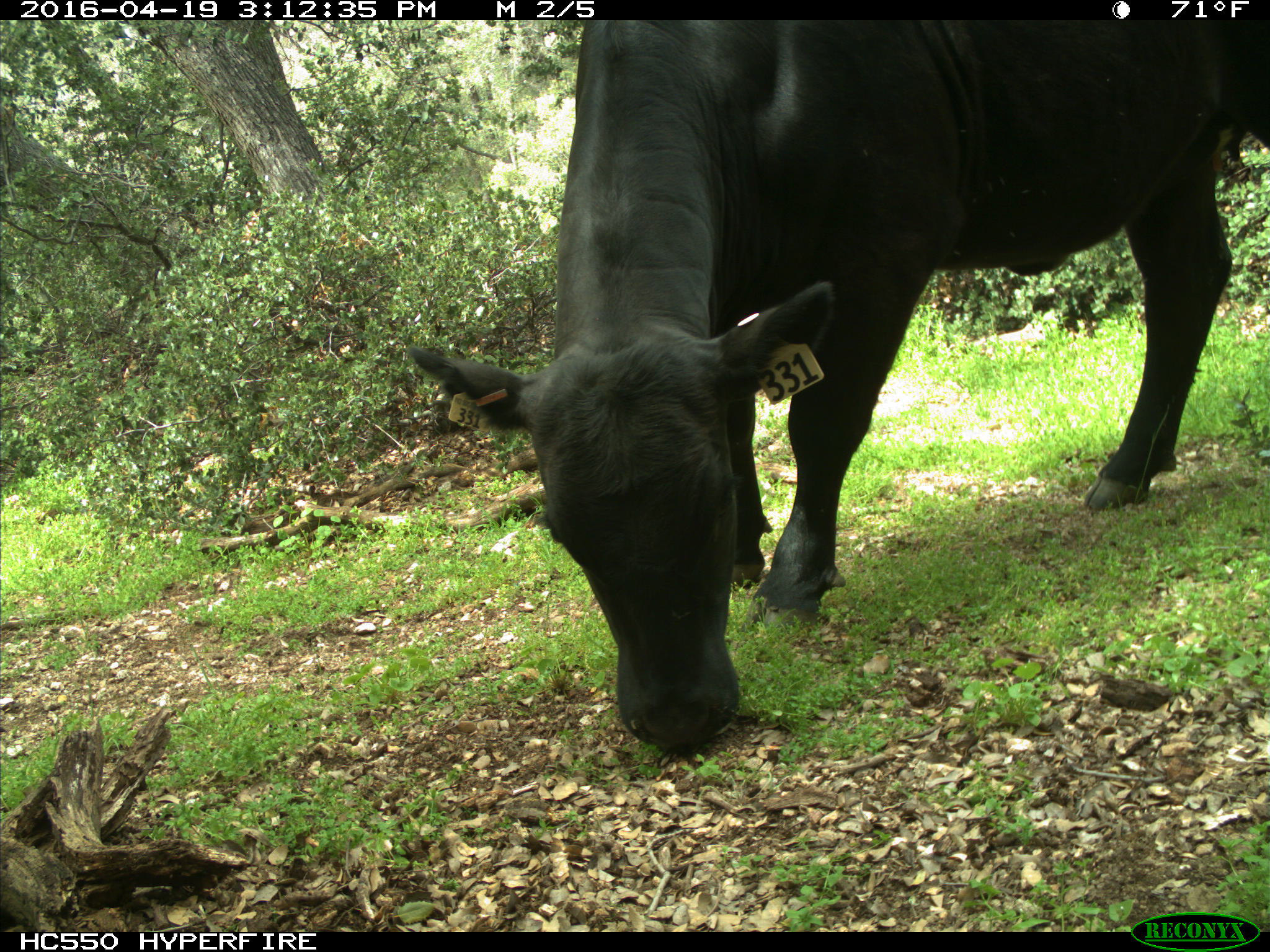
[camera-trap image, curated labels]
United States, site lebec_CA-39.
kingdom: Animalia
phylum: Chordata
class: Mammalia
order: Artiodactyla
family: Bovidae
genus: Bos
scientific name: Bos taurus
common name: domestic cow